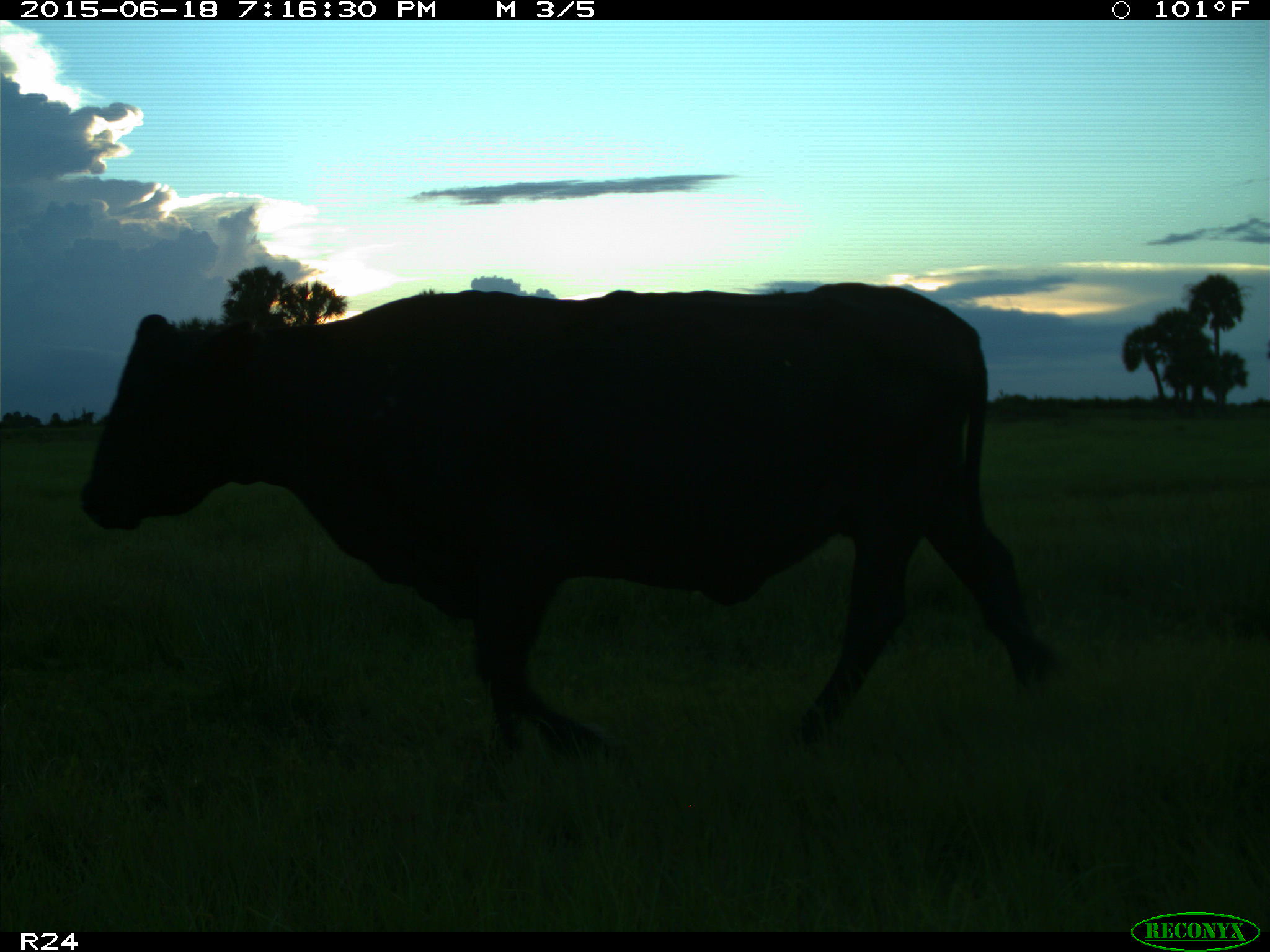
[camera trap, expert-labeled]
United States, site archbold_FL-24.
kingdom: Animalia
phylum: Chordata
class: Mammalia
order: Artiodactyla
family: Bovidae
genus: Bos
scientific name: Bos taurus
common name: domestic cow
Bos taurus (domestic cow).